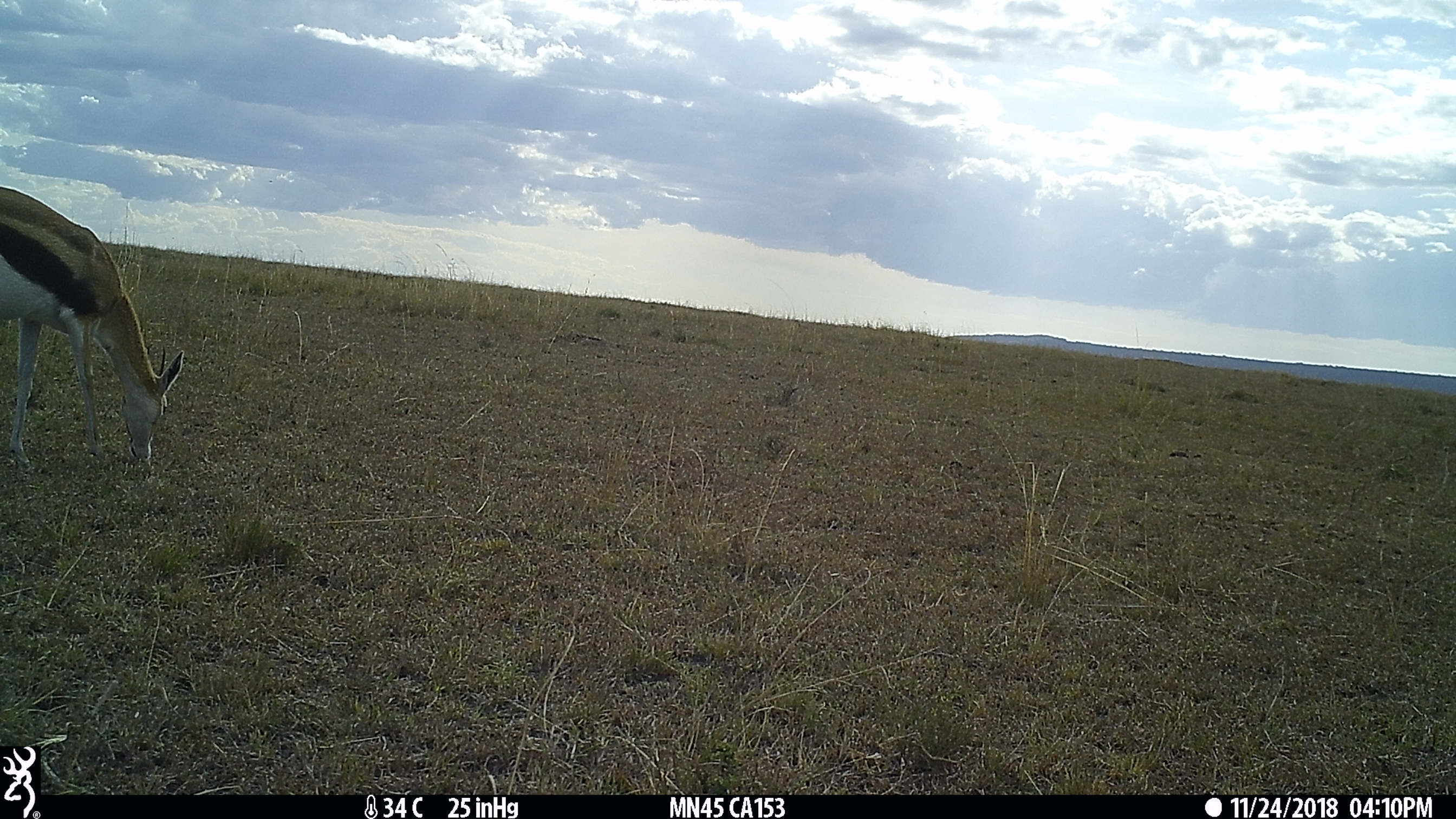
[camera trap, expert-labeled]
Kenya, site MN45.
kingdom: Animalia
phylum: Chordata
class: Mammalia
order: Artiodactyla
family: Bovidae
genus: Eudorcas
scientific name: Eudorcas thomsonii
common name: thomon's gazelle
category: gazelle thomsons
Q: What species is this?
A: Gazelle thomsons (thomon's gazelle) (Eudorcas thomsonii).